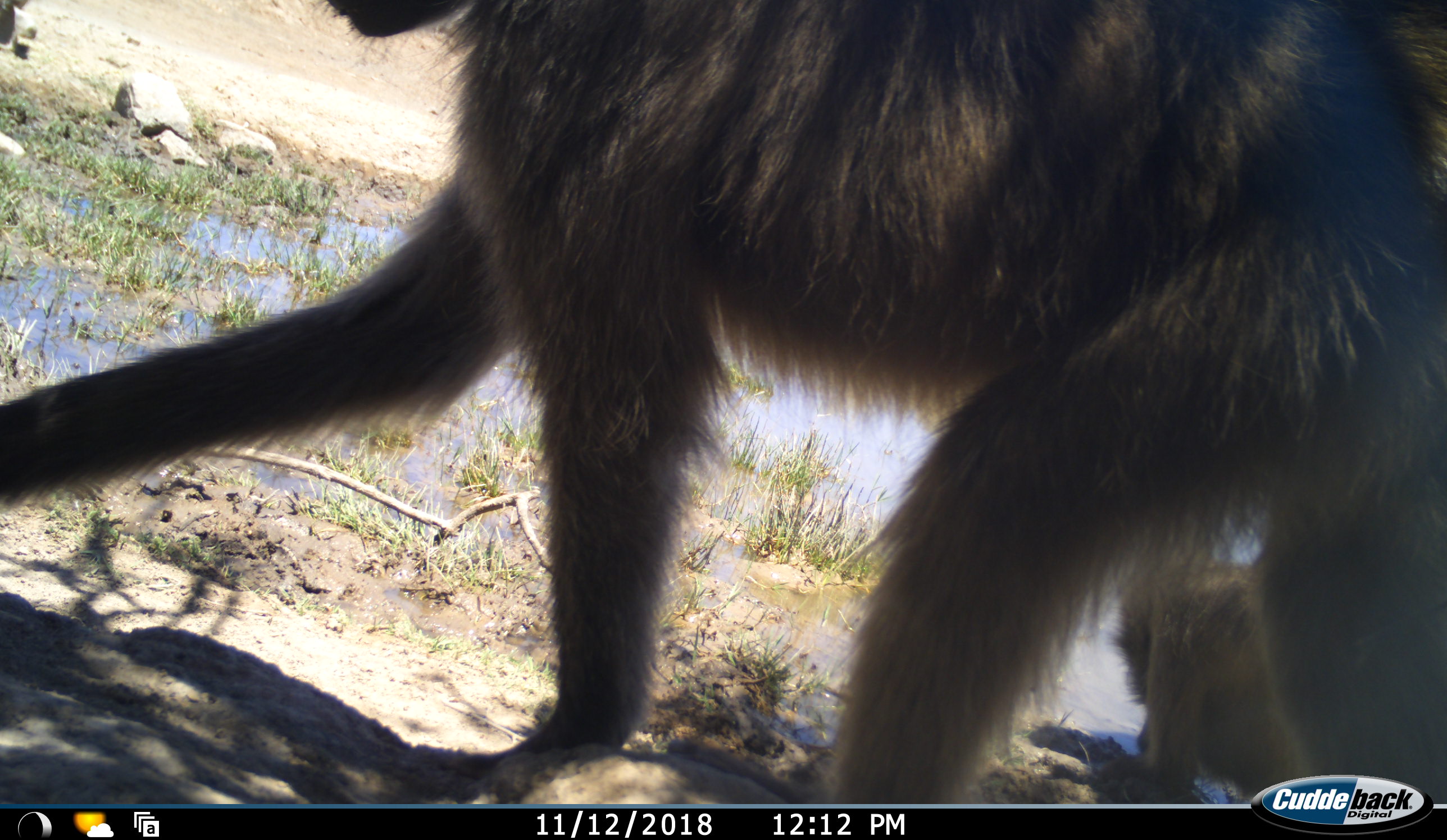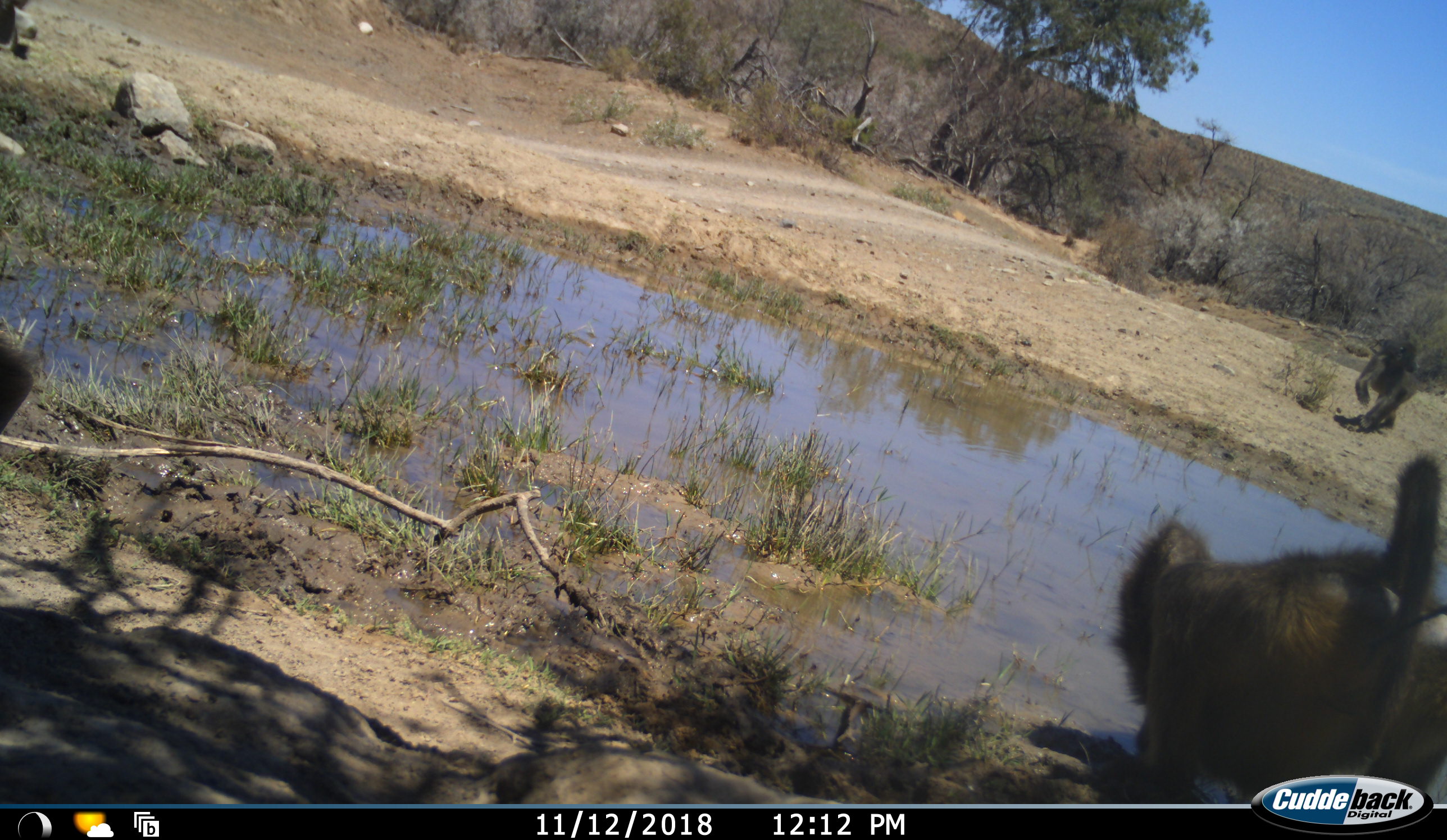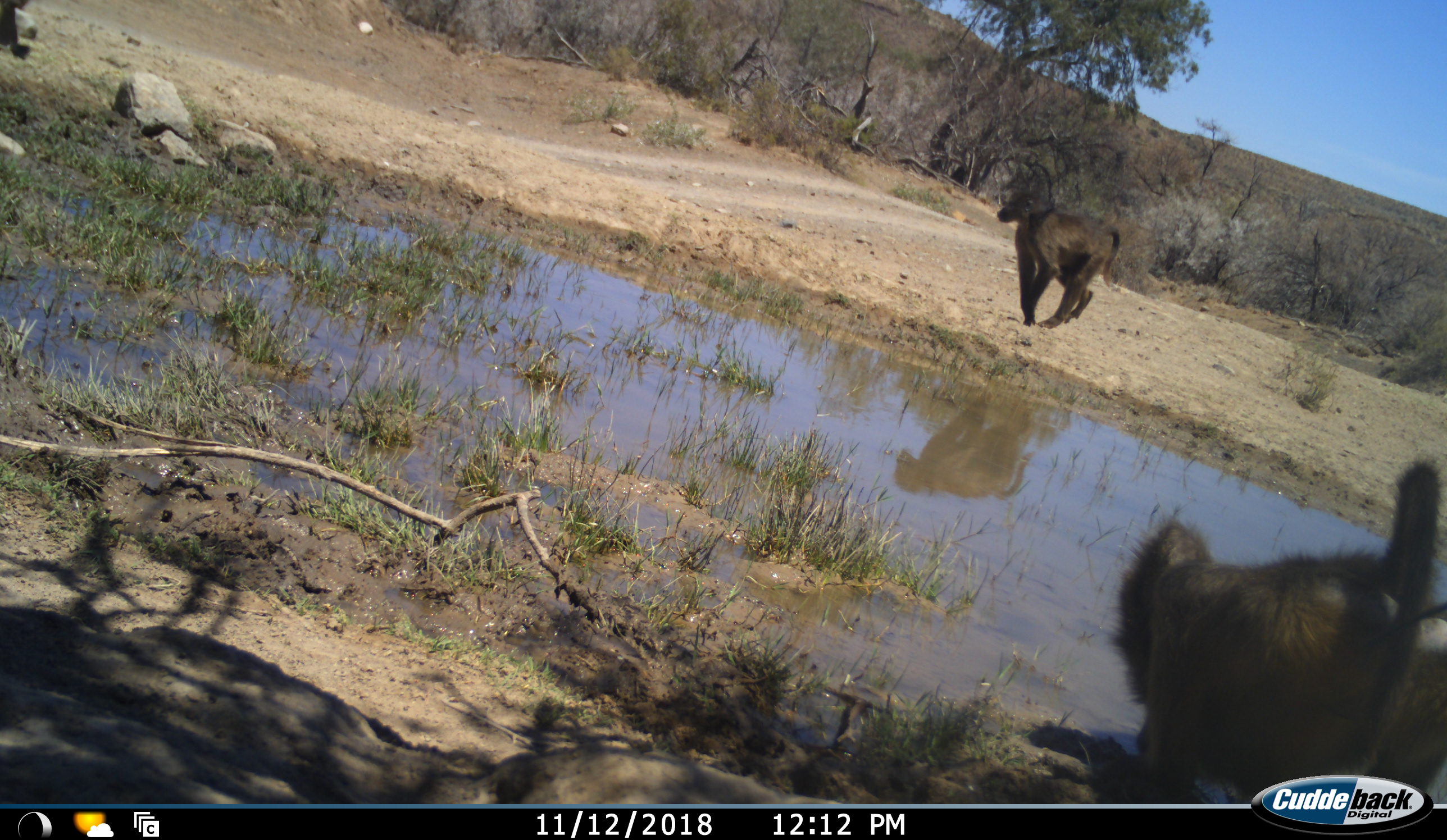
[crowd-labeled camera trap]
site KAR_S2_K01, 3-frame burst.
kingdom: Animalia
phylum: Chordata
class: Mammalia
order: Primates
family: Cercopithecidae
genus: Papio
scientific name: Papio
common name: baboon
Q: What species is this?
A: Baboon (Papio).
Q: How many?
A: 3.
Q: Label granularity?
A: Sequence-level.